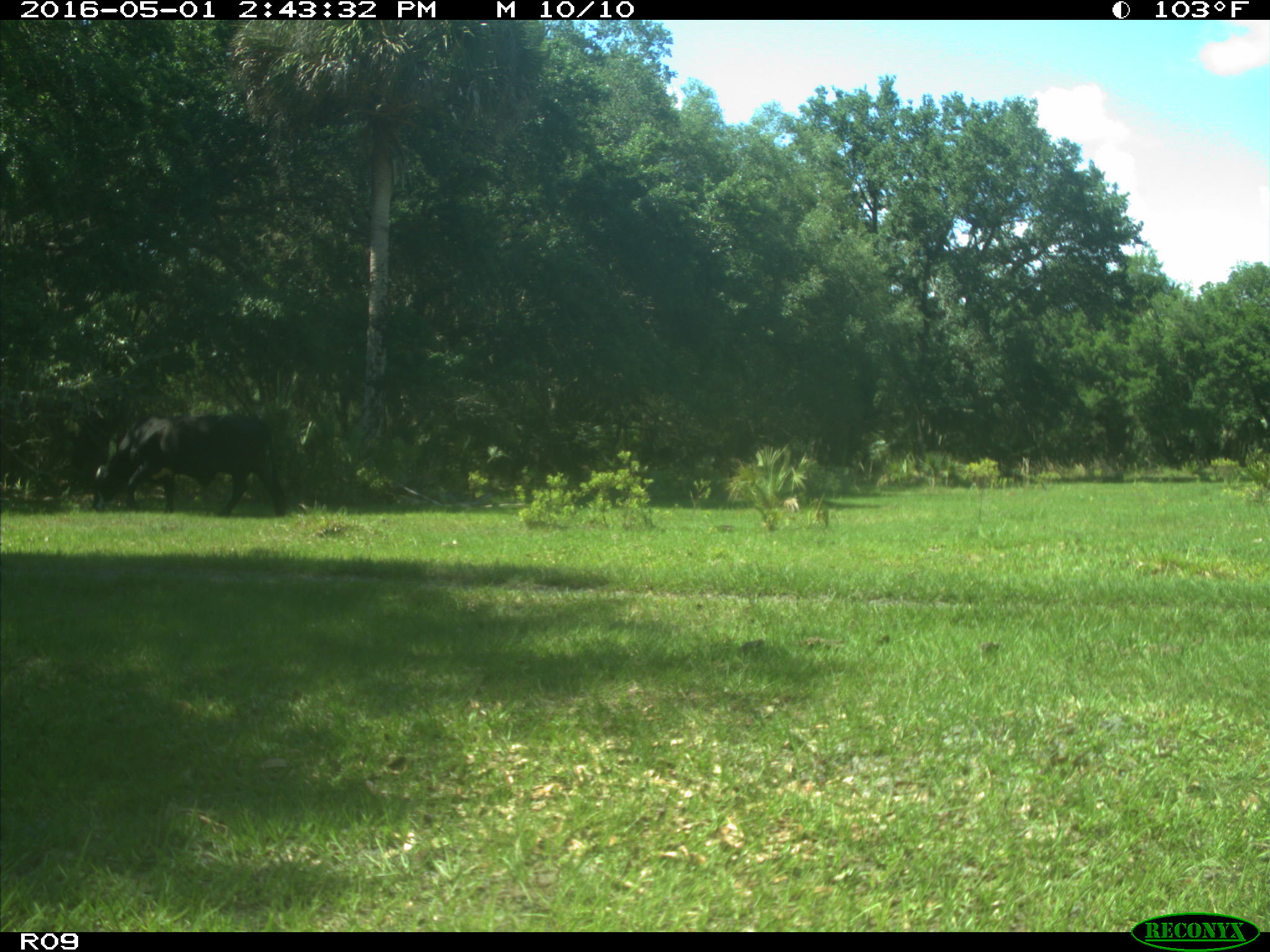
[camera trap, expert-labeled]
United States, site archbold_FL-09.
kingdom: Animalia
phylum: Chordata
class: Mammalia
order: Artiodactyla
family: Bovidae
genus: Bos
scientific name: Bos taurus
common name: domestic cow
Bos taurus (domestic cow).